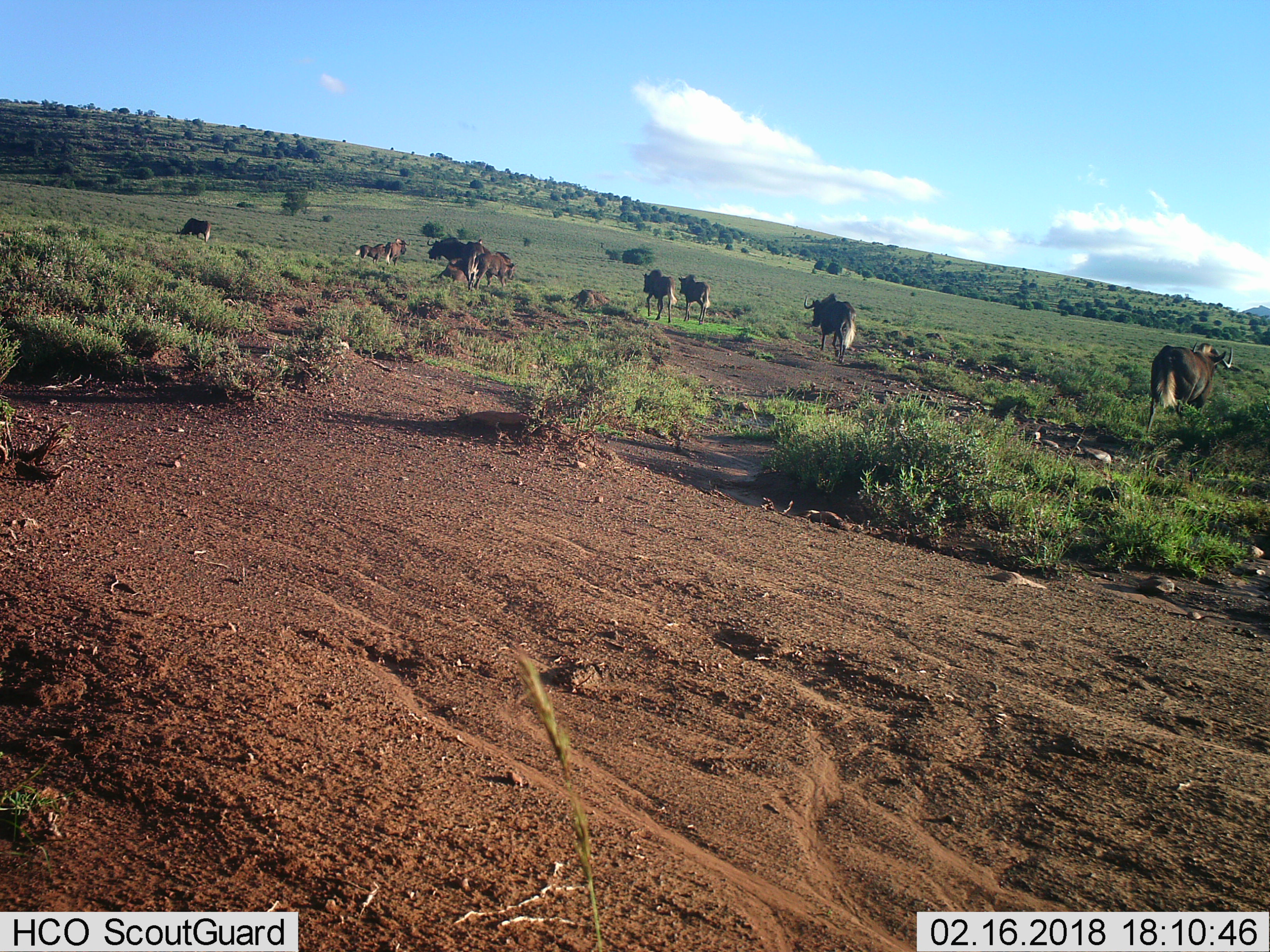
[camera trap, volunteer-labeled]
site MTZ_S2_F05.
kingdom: Animalia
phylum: Chordata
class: Mammalia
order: Artiodactyla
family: Bovidae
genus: Connochaetes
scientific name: Connochaetes gnou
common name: black wildebeest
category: wildebeestblack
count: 10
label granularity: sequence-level